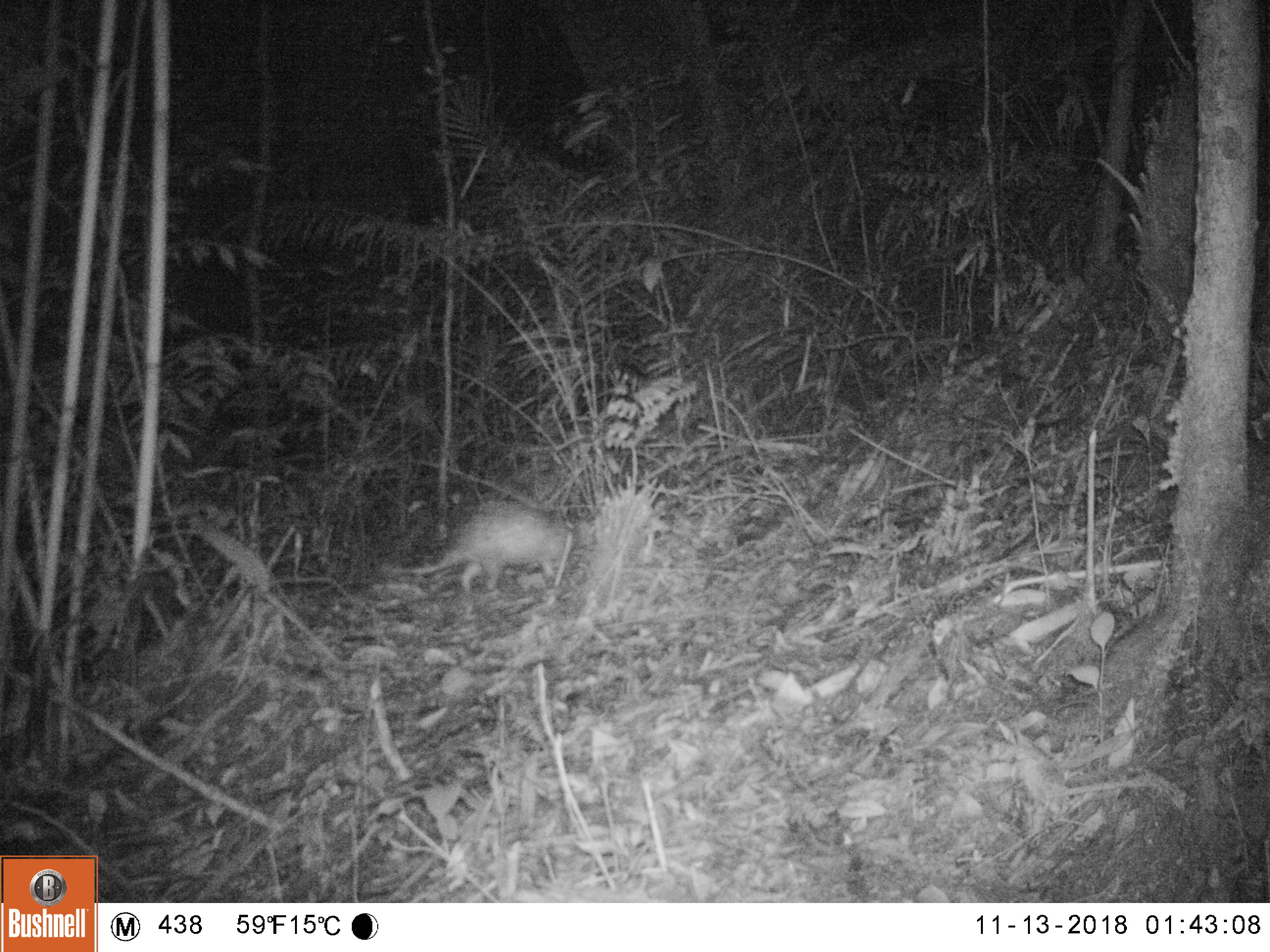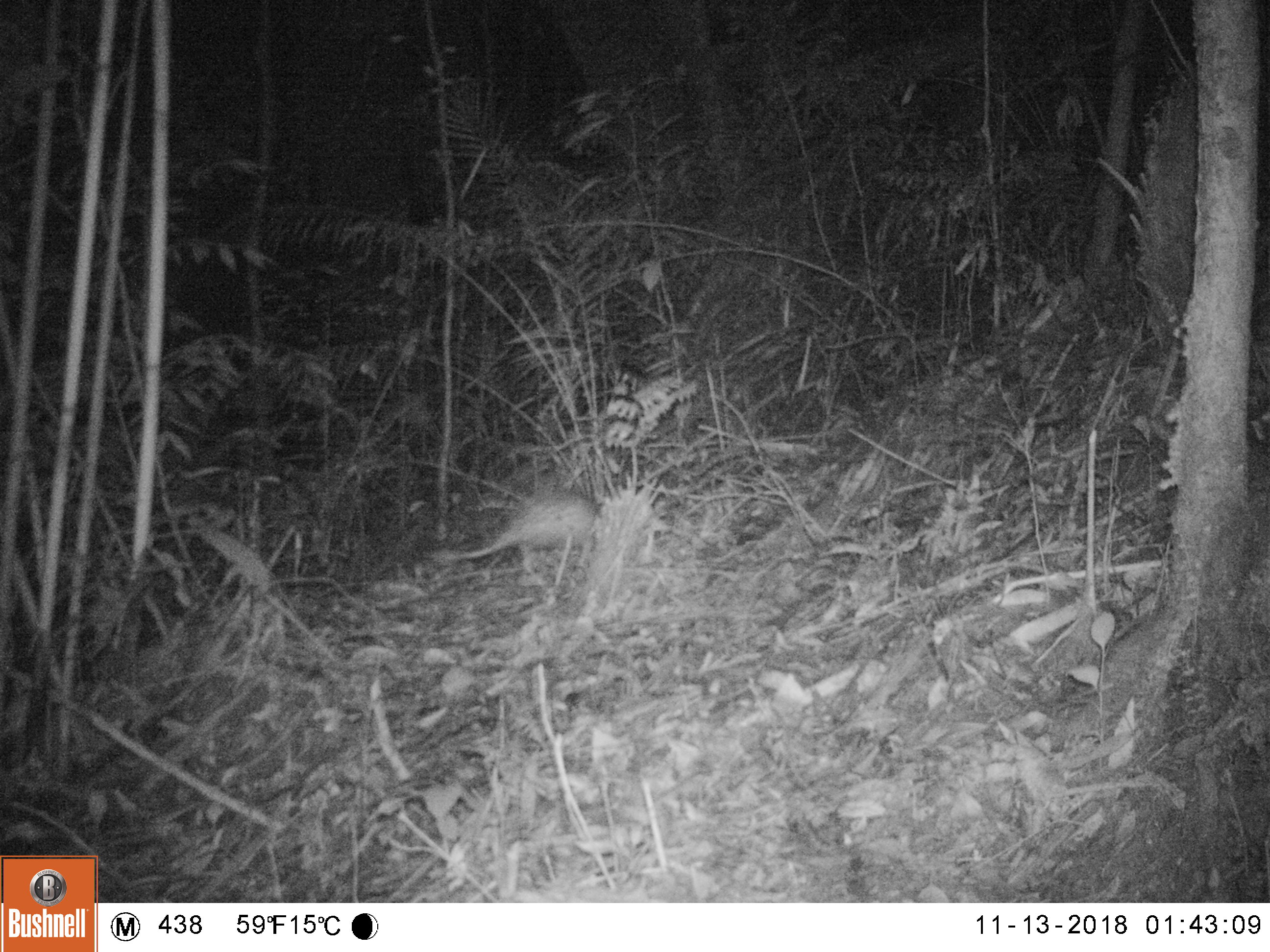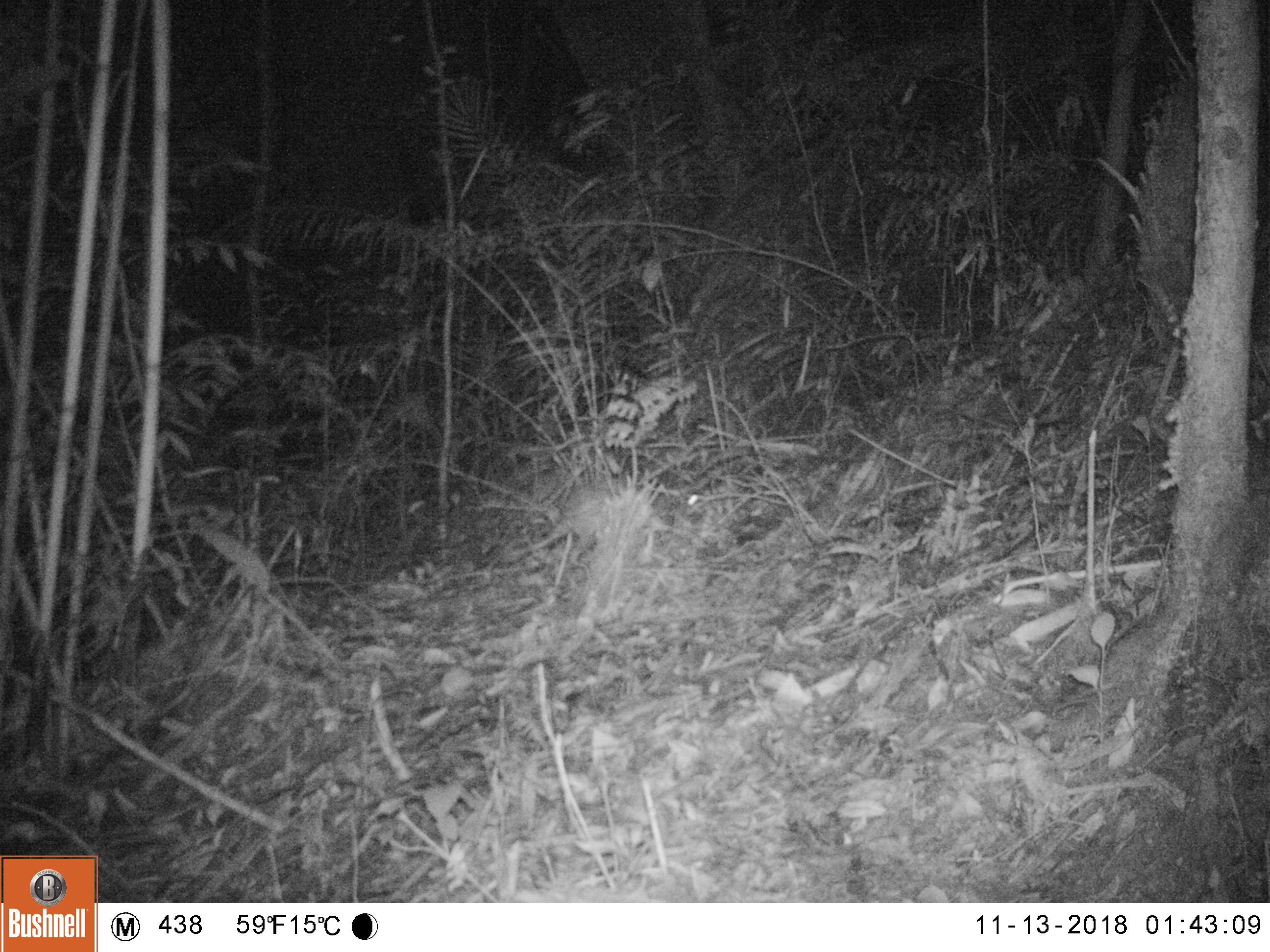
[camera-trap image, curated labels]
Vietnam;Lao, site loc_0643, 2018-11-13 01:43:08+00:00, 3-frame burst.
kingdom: Animalia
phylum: Chordata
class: Mammalia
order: Rodentia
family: Hystricidae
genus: Atherurus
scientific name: Atherurus macrourus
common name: asiatic brush-tailed porcupine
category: asiatic brush tailed porcupine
Asiatic brush tailed porcupine (asiatic brush-tailed porcupine) (Atherurus macrourus). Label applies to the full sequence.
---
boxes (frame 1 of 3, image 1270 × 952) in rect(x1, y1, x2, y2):
asiatic brush tailed porcupine: rect(379, 500, 594, 594)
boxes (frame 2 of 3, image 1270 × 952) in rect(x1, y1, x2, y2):
asiatic brush tailed porcupine: rect(430, 489, 594, 575)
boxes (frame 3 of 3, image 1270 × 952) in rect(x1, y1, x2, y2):
asiatic brush tailed porcupine: rect(510, 483, 666, 565)